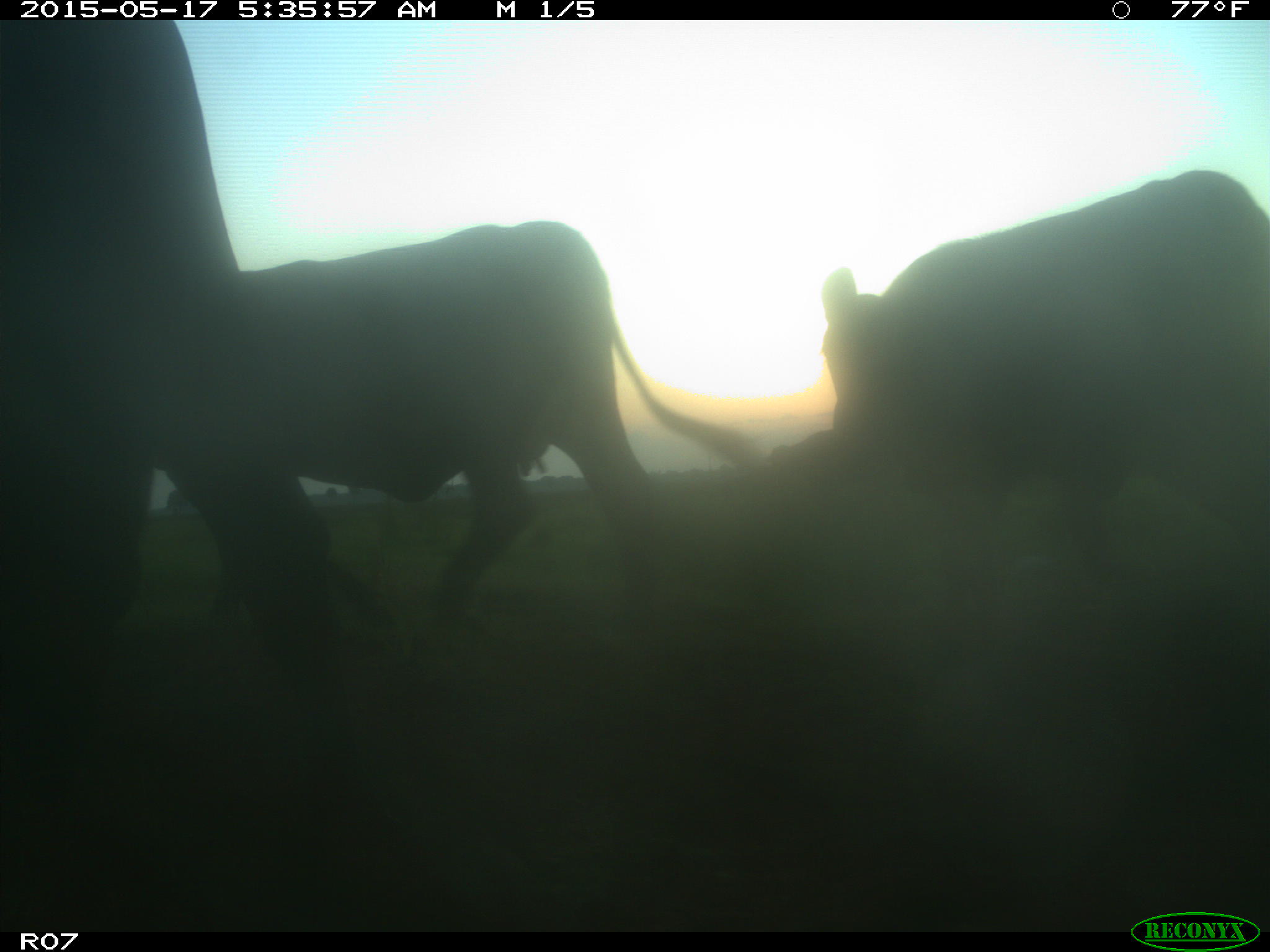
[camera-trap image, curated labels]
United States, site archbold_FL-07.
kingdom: Animalia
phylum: Chordata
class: Mammalia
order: Artiodactyla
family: Bovidae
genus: Bos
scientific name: Bos taurus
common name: domestic cow